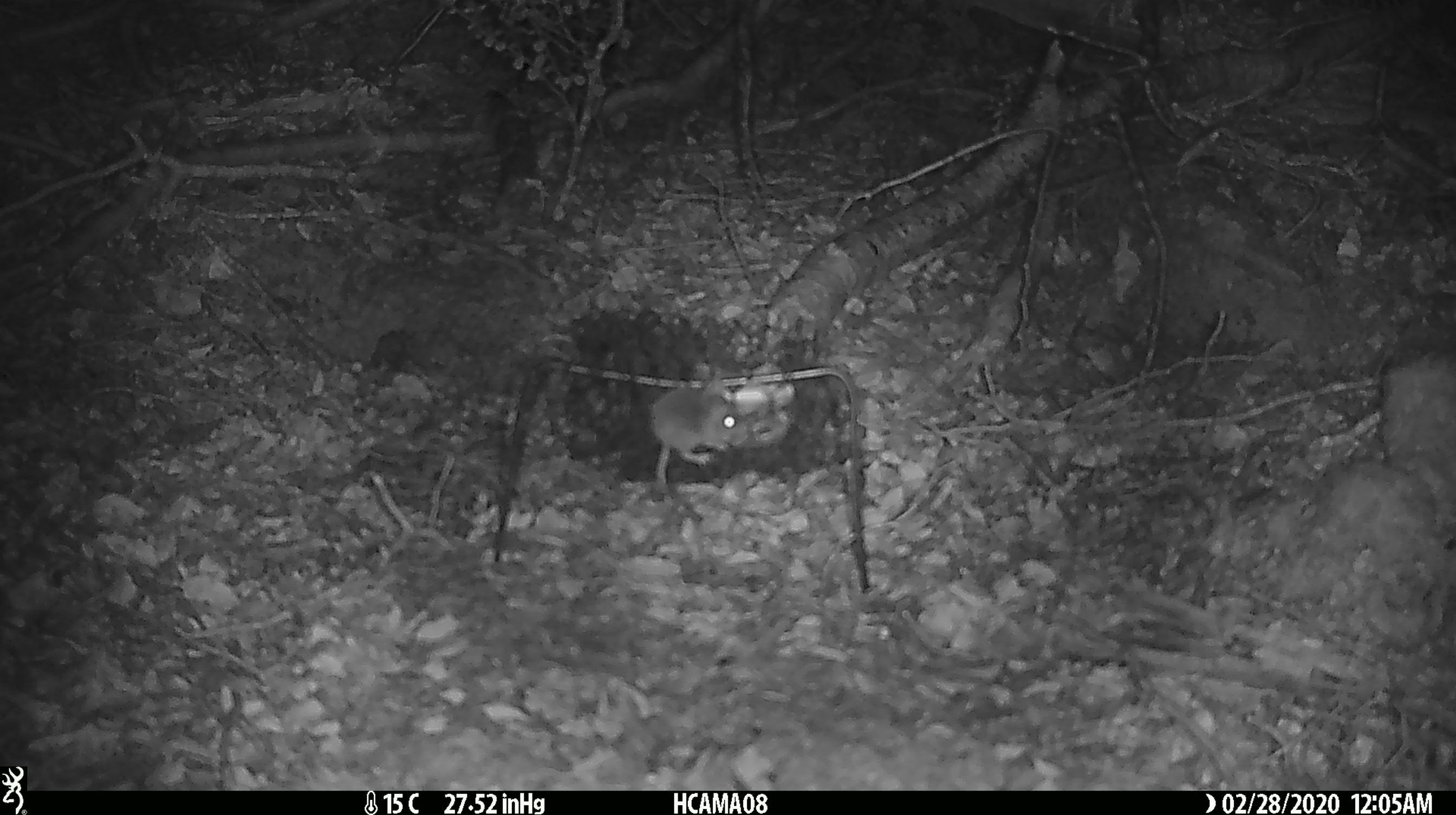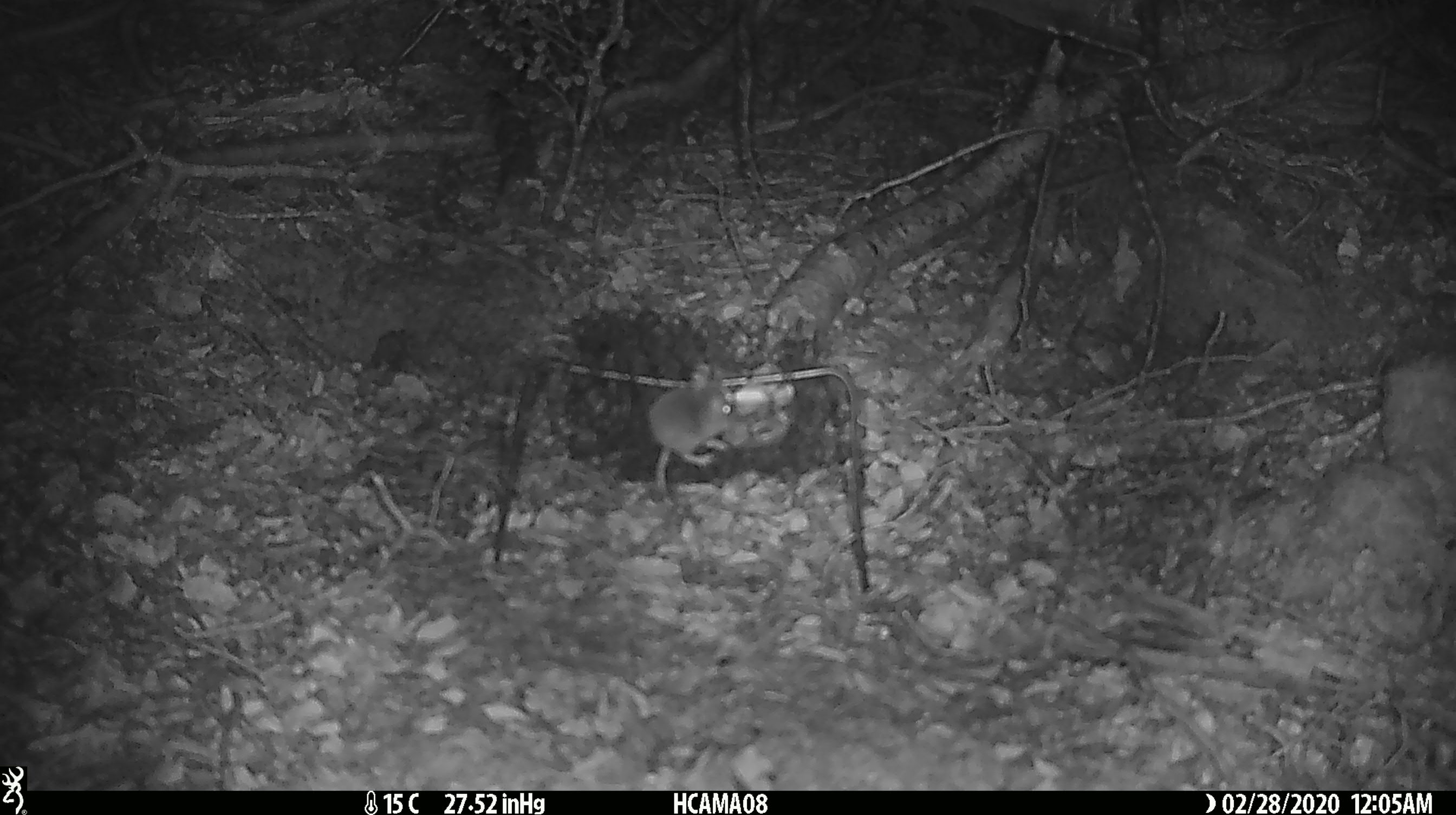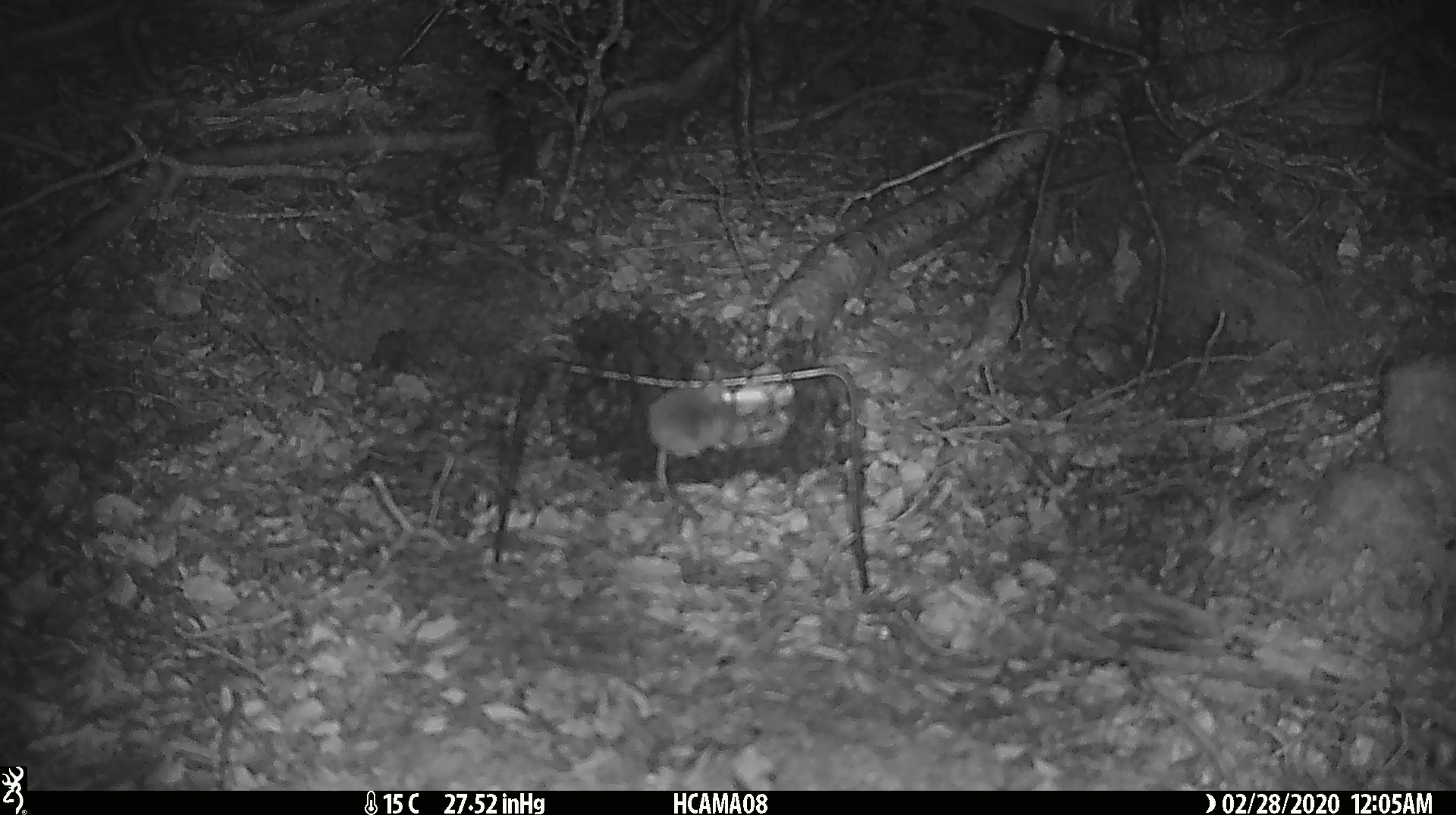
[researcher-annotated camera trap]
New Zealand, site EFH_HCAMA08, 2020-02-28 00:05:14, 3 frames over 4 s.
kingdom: Animalia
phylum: Chordata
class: Mammalia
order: Rodentia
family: Muridae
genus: Mus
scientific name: Mus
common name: mouse